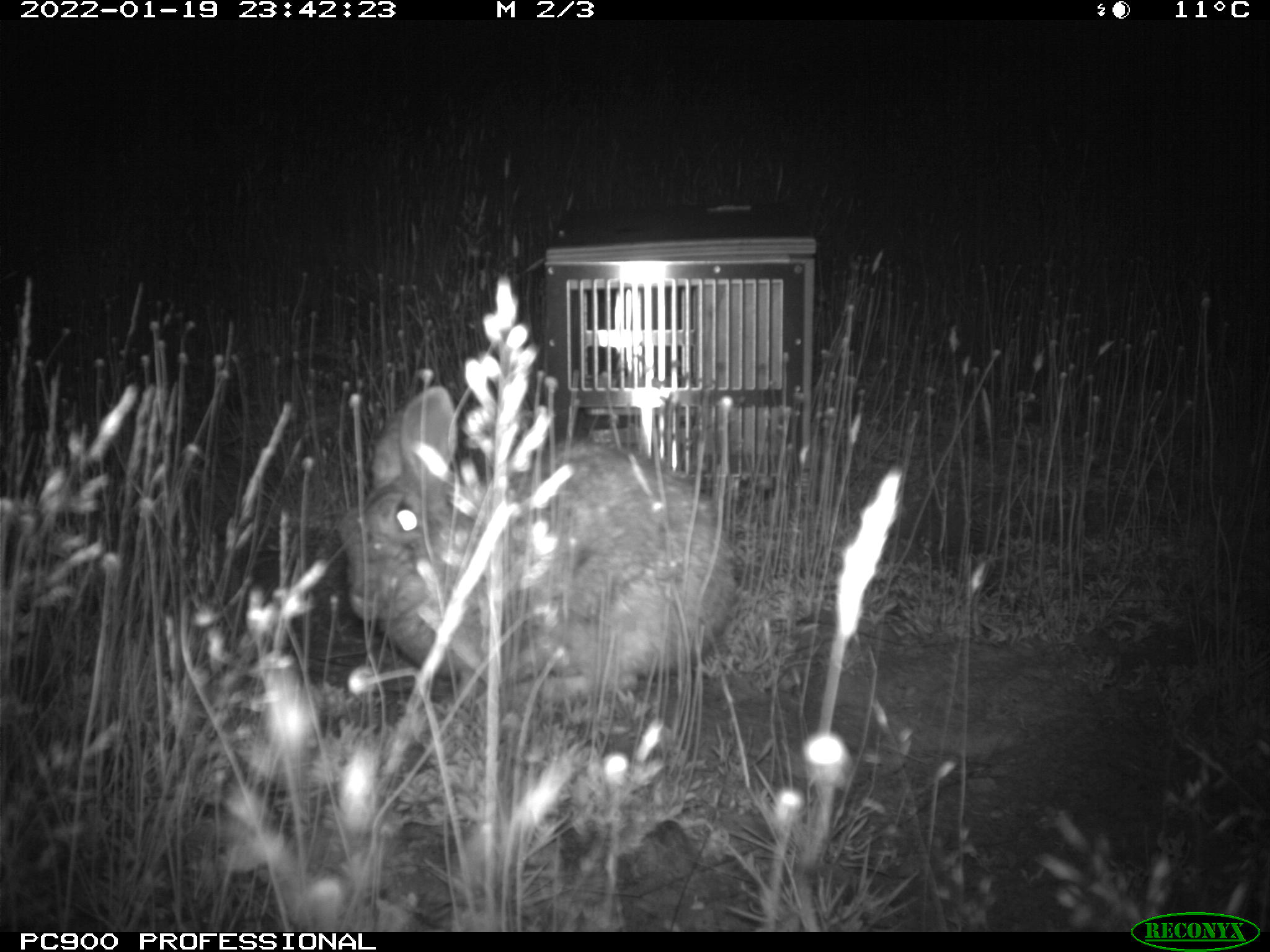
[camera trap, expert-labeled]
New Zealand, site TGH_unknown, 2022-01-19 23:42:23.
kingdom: Animalia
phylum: Chordata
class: Mammalia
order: Lagomorpha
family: Leporidae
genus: Oryctolagus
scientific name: Oryctolagus cuniculus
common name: european rabbit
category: rabbit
Rabbit (european rabbit) (Oryctolagus cuniculus).